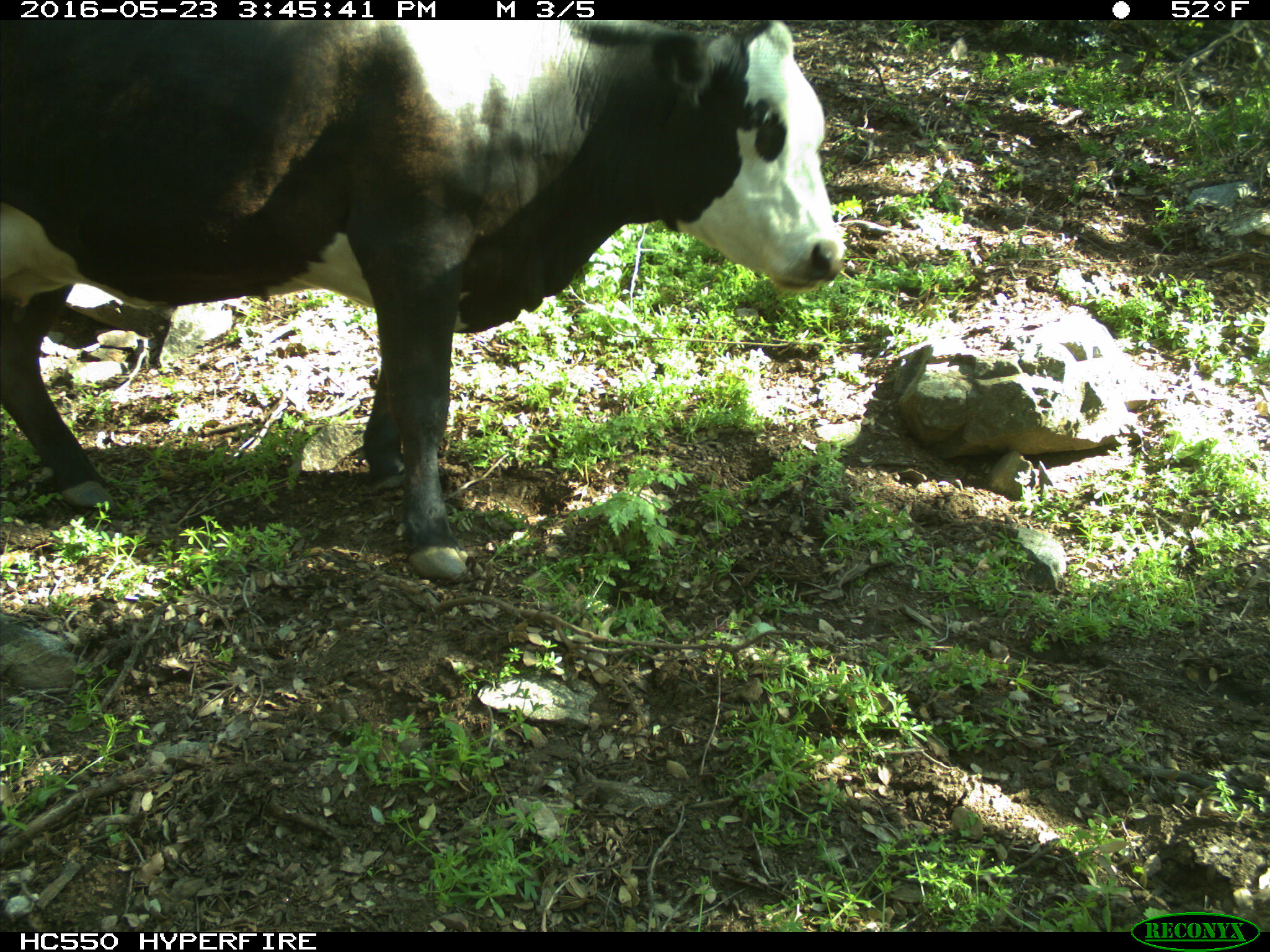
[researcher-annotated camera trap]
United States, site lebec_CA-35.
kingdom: Animalia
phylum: Chordata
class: Mammalia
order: Artiodactyla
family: Bovidae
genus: Bos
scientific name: Bos taurus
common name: domestic cow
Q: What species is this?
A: Bos taurus (domestic cow).